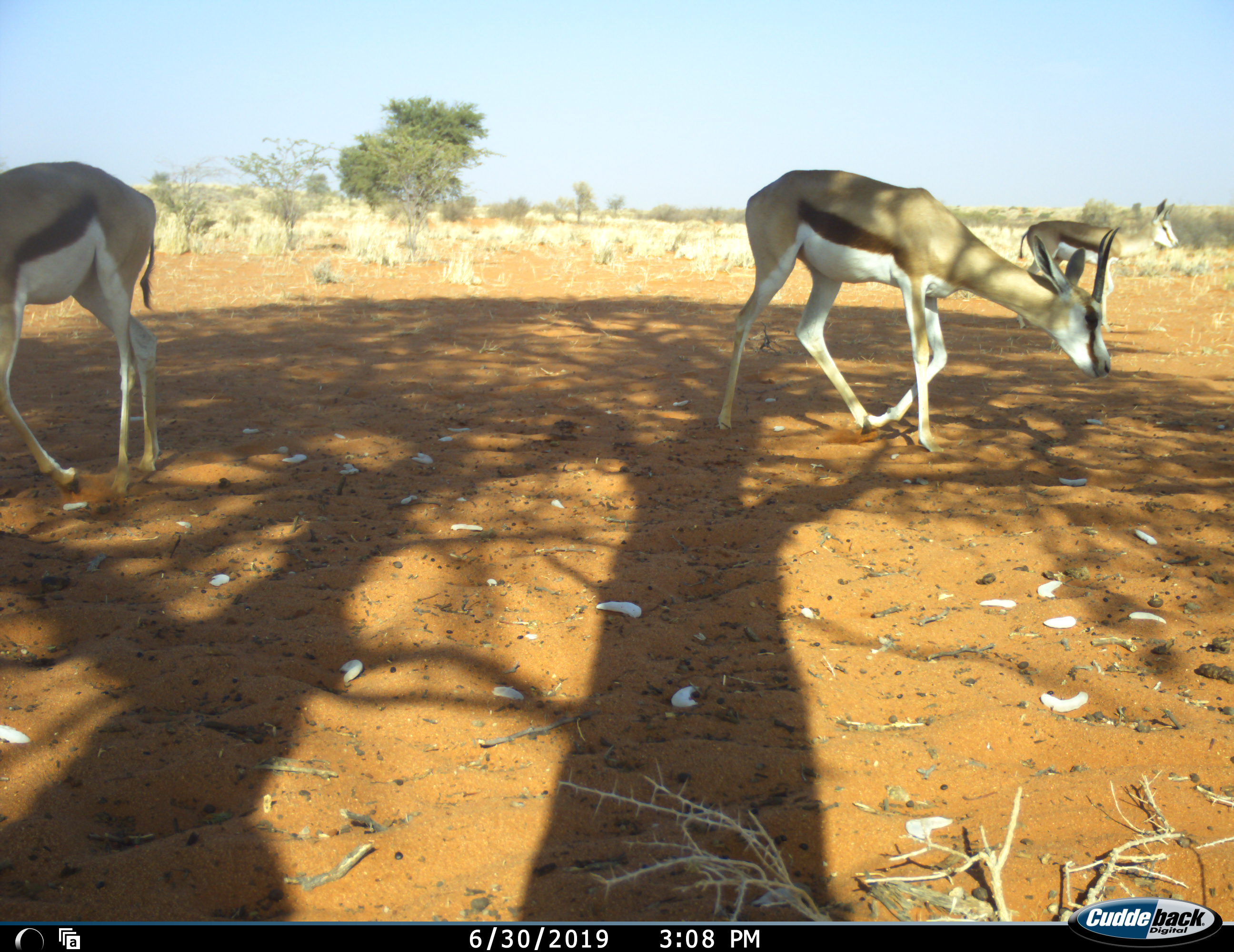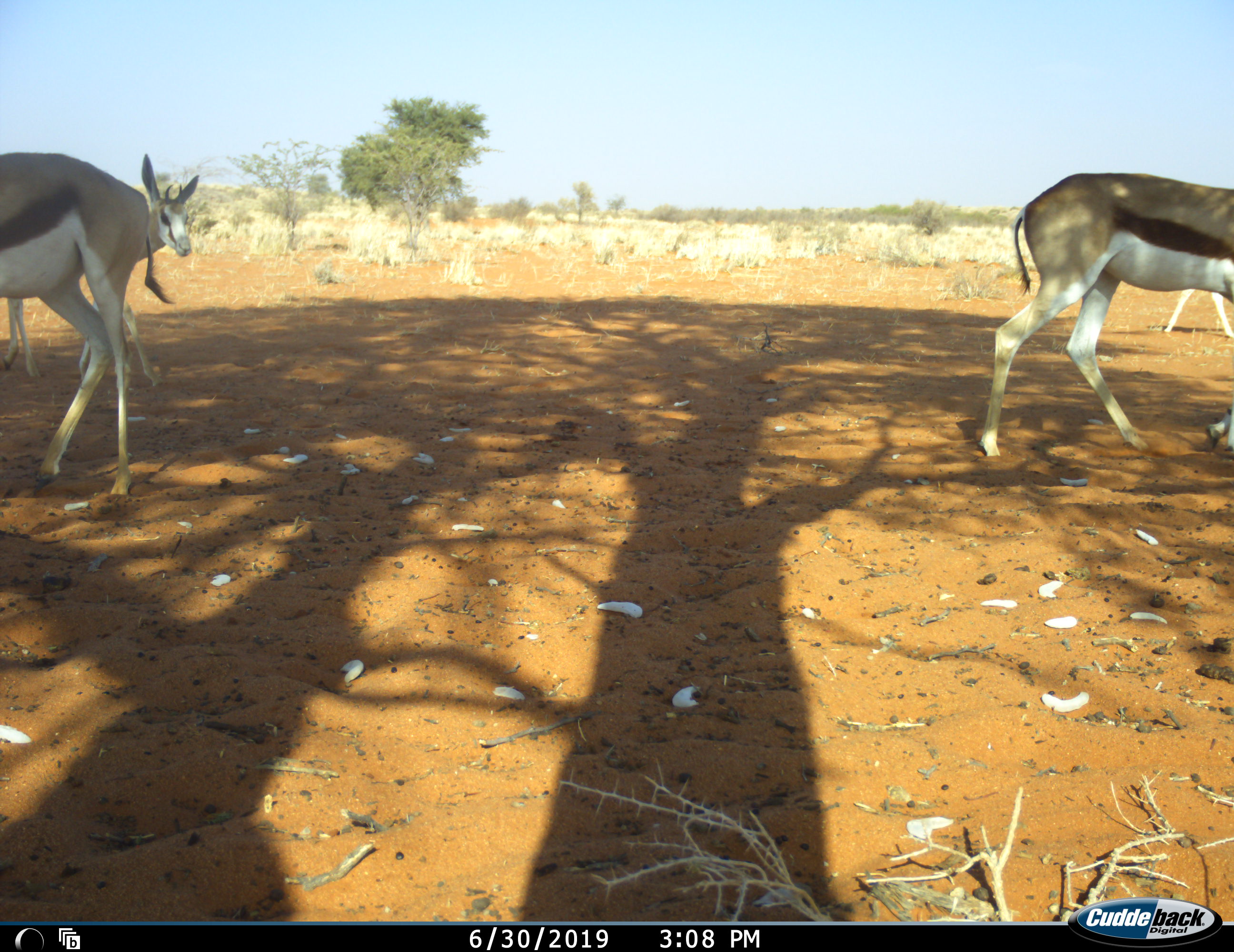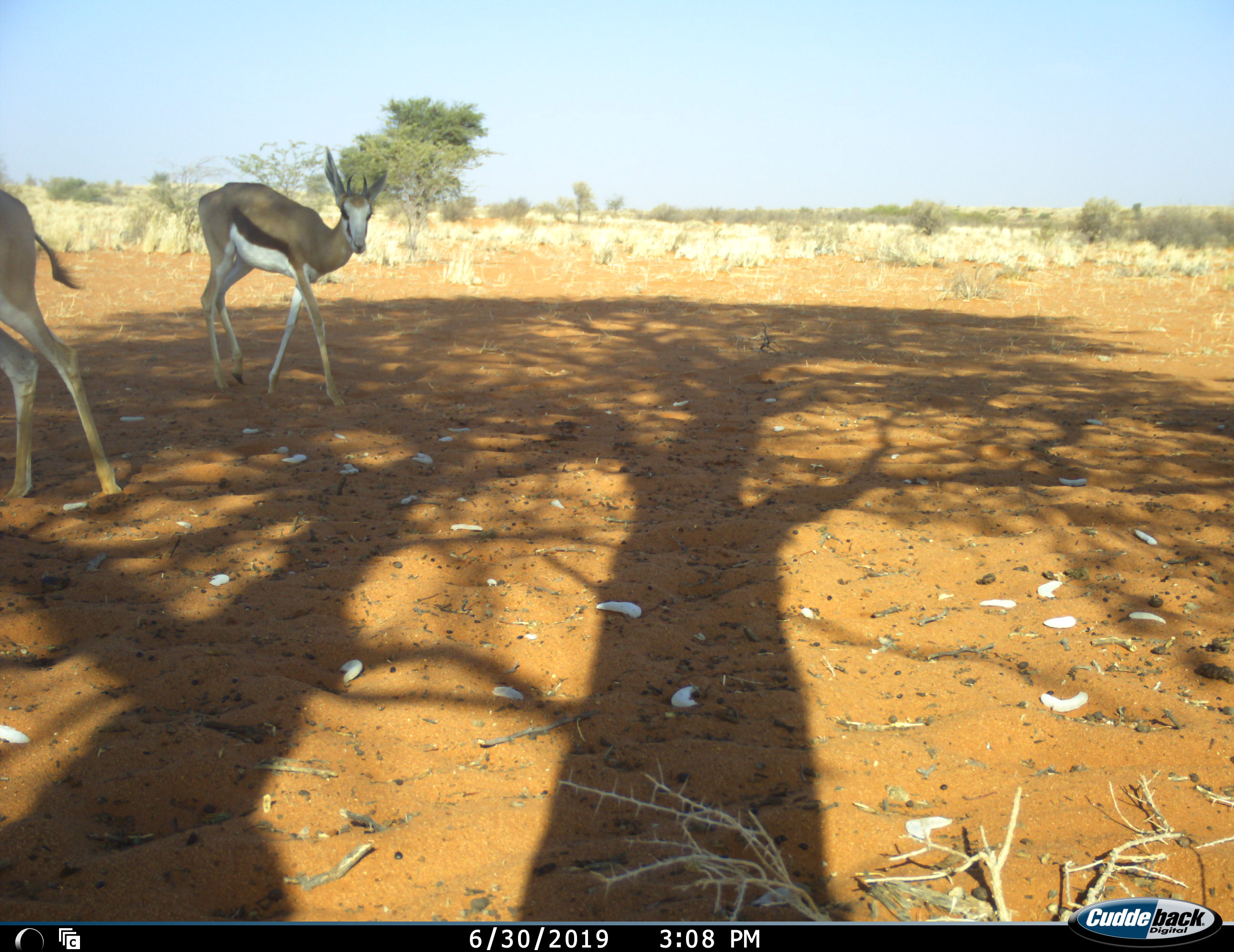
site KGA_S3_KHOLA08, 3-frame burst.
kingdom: Animalia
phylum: Chordata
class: Mammalia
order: Artiodactyla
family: Bovidae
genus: Antidorcas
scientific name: Antidorcas marsupialis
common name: springbok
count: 4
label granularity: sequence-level